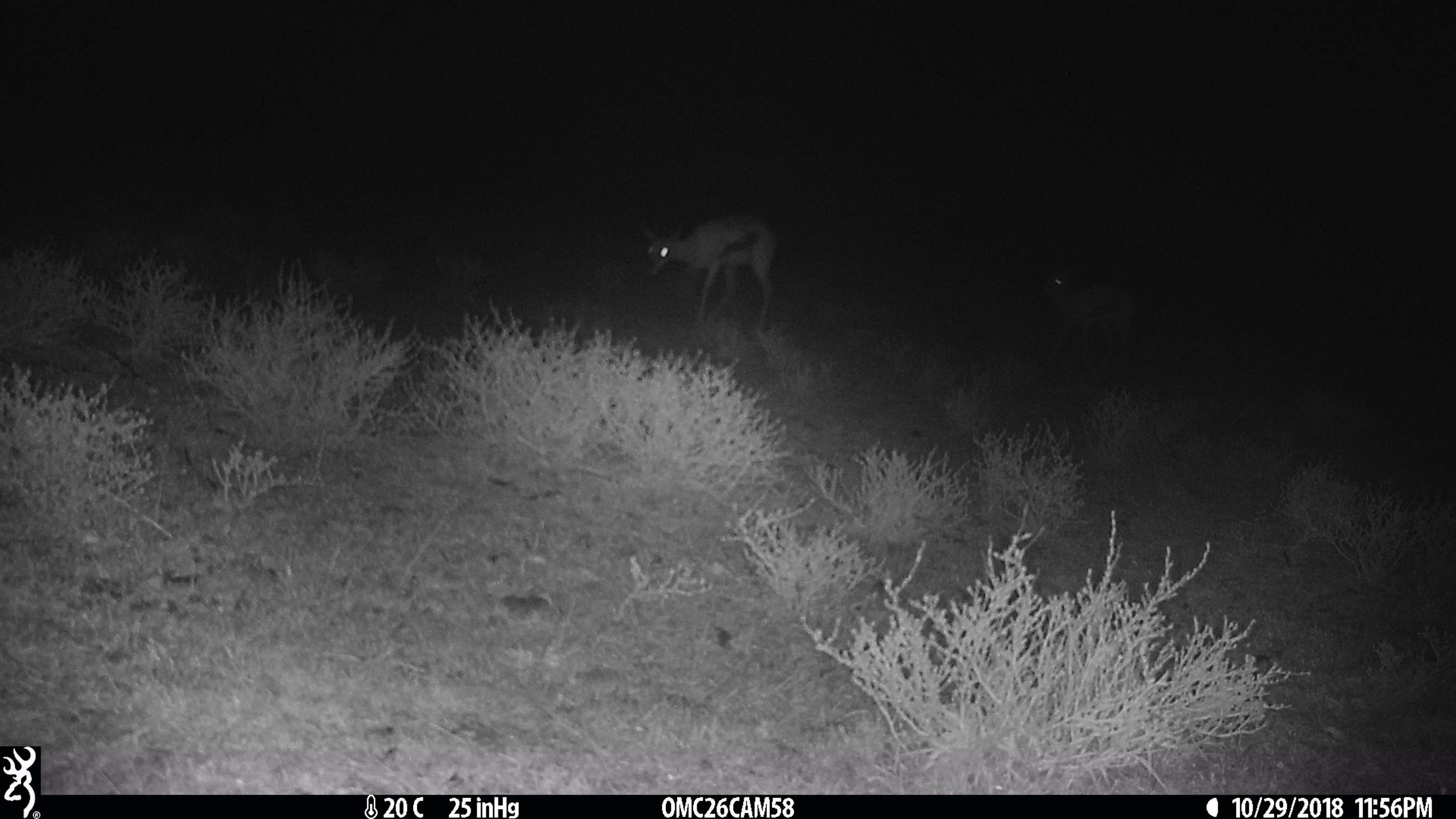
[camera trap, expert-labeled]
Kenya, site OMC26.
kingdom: Animalia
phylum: Chordata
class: Mammalia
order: Artiodactyla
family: Bovidae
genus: Eudorcas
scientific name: Eudorcas thomsonii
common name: thomon's gazelle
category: gazelle thomsons